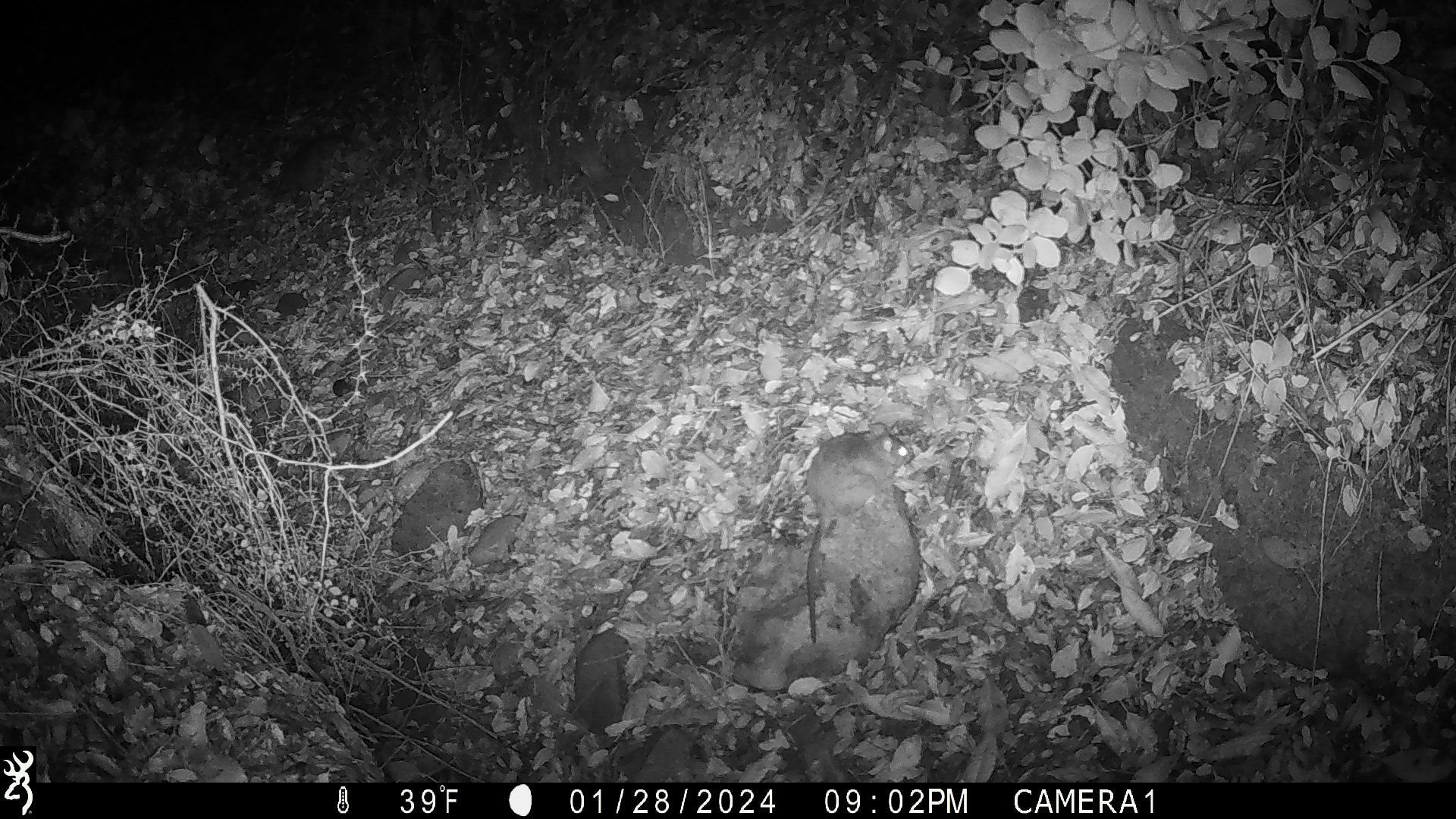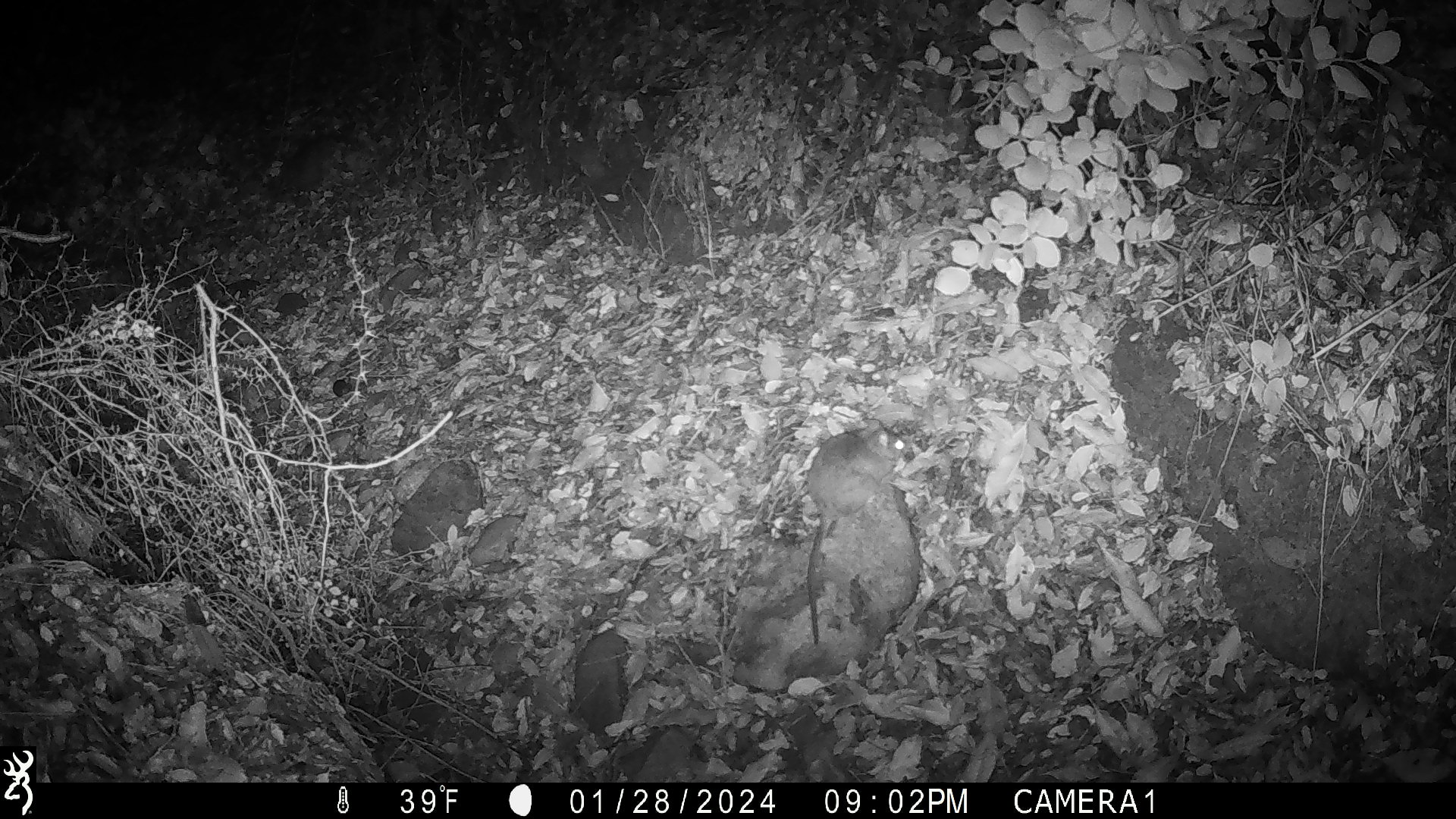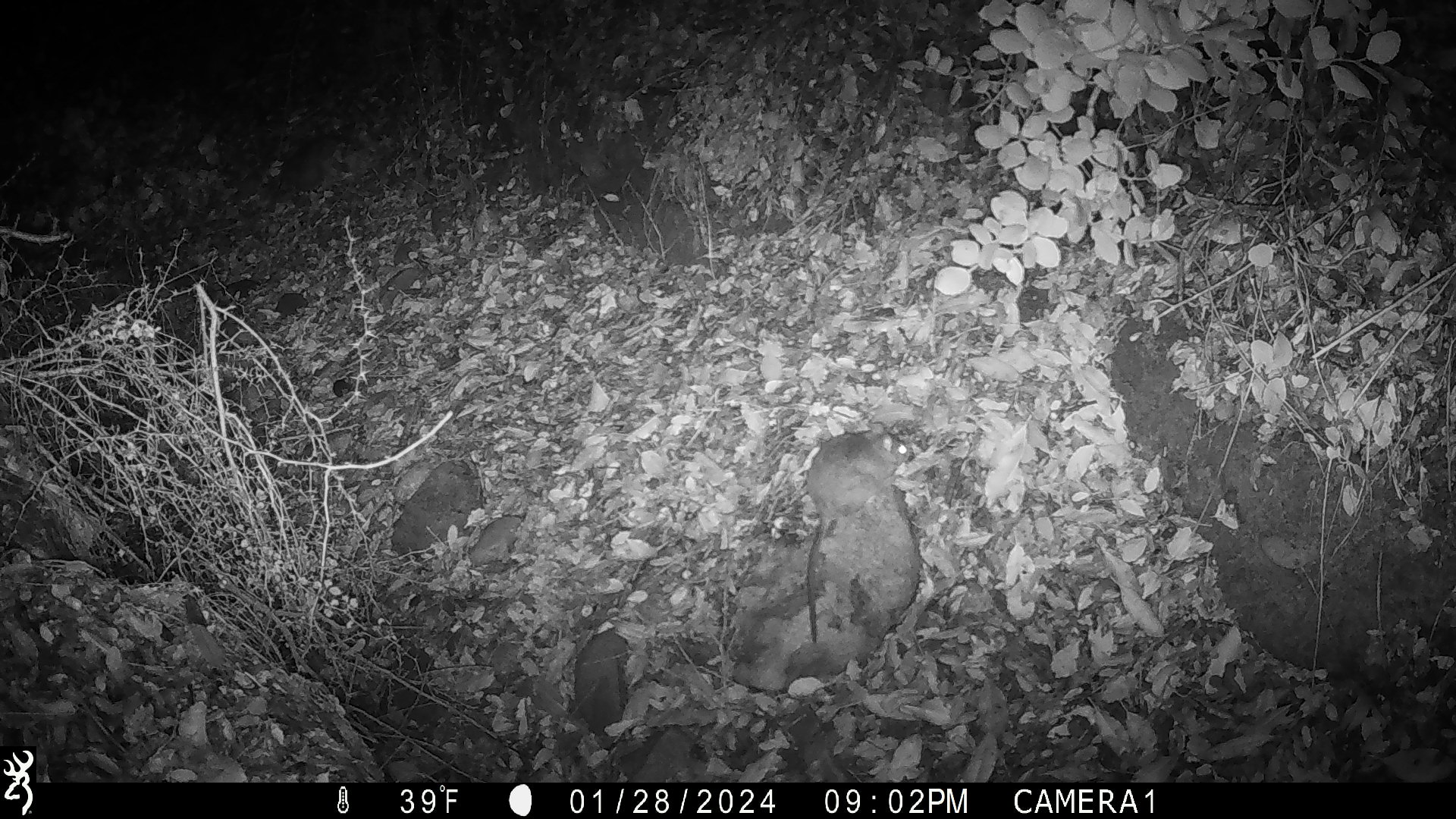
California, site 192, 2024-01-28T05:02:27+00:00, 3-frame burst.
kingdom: Animalia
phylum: Chordata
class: Mammalia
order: Rodentia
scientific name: Rodentia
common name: mouse or rat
Mouse or rat (Rodentia).